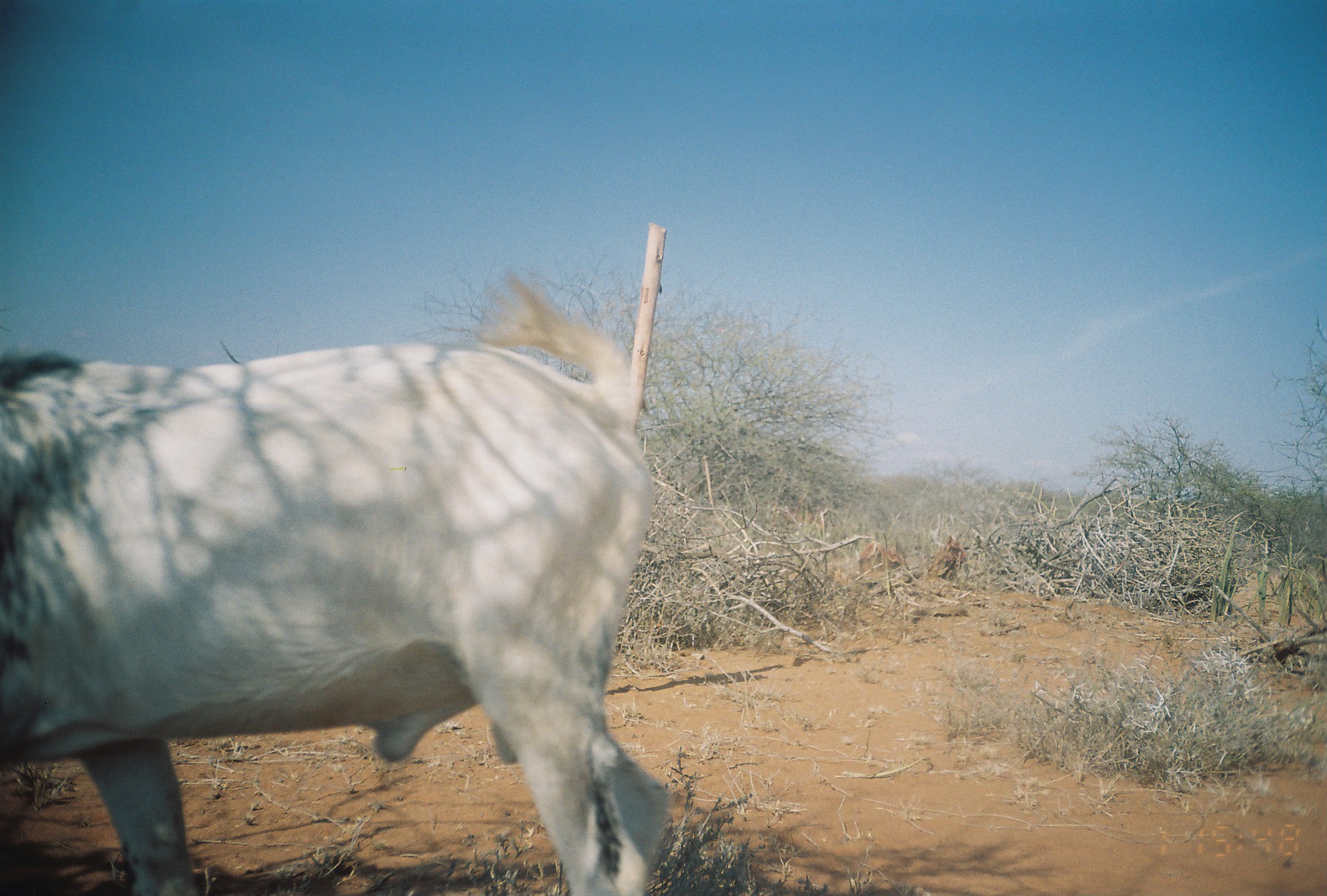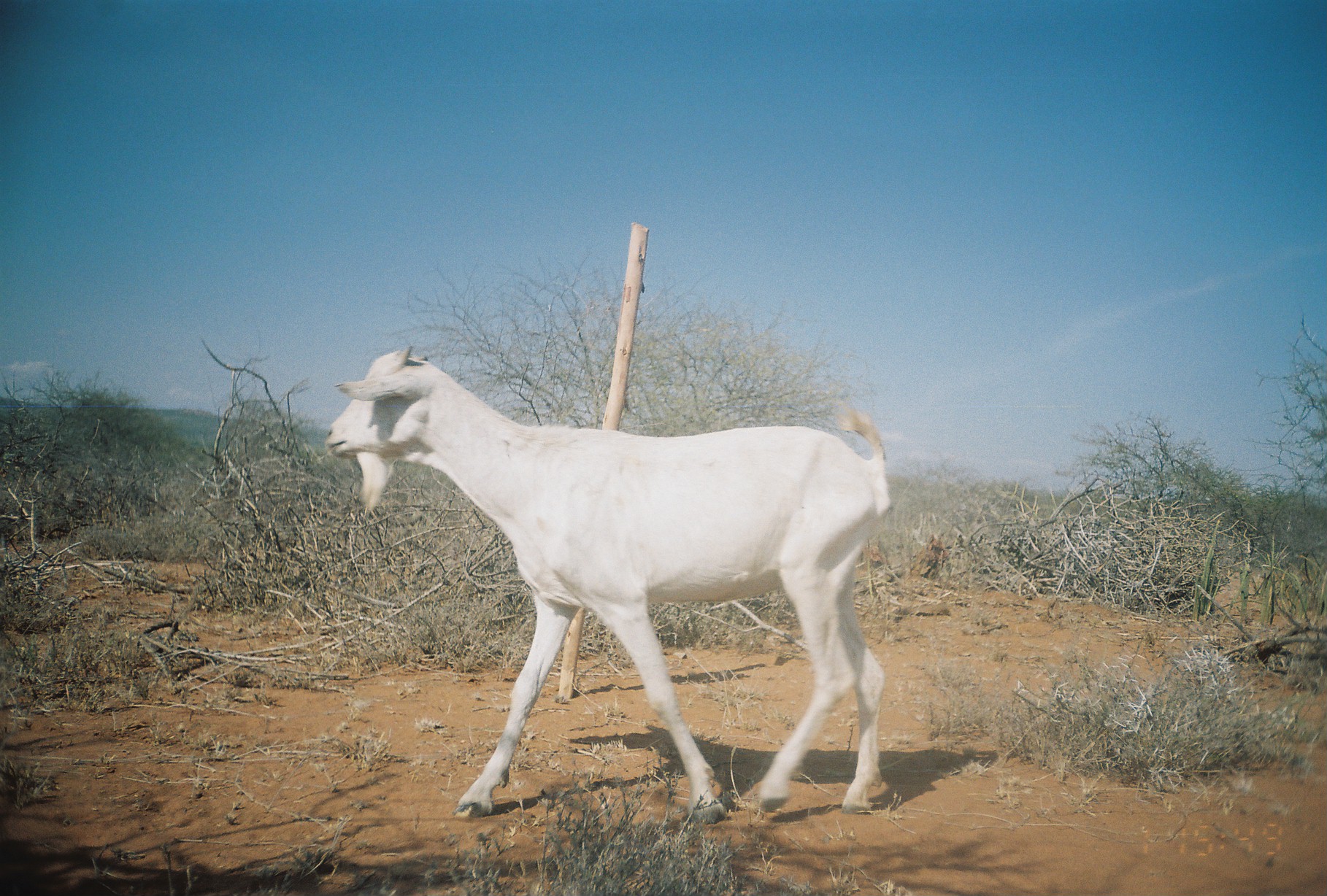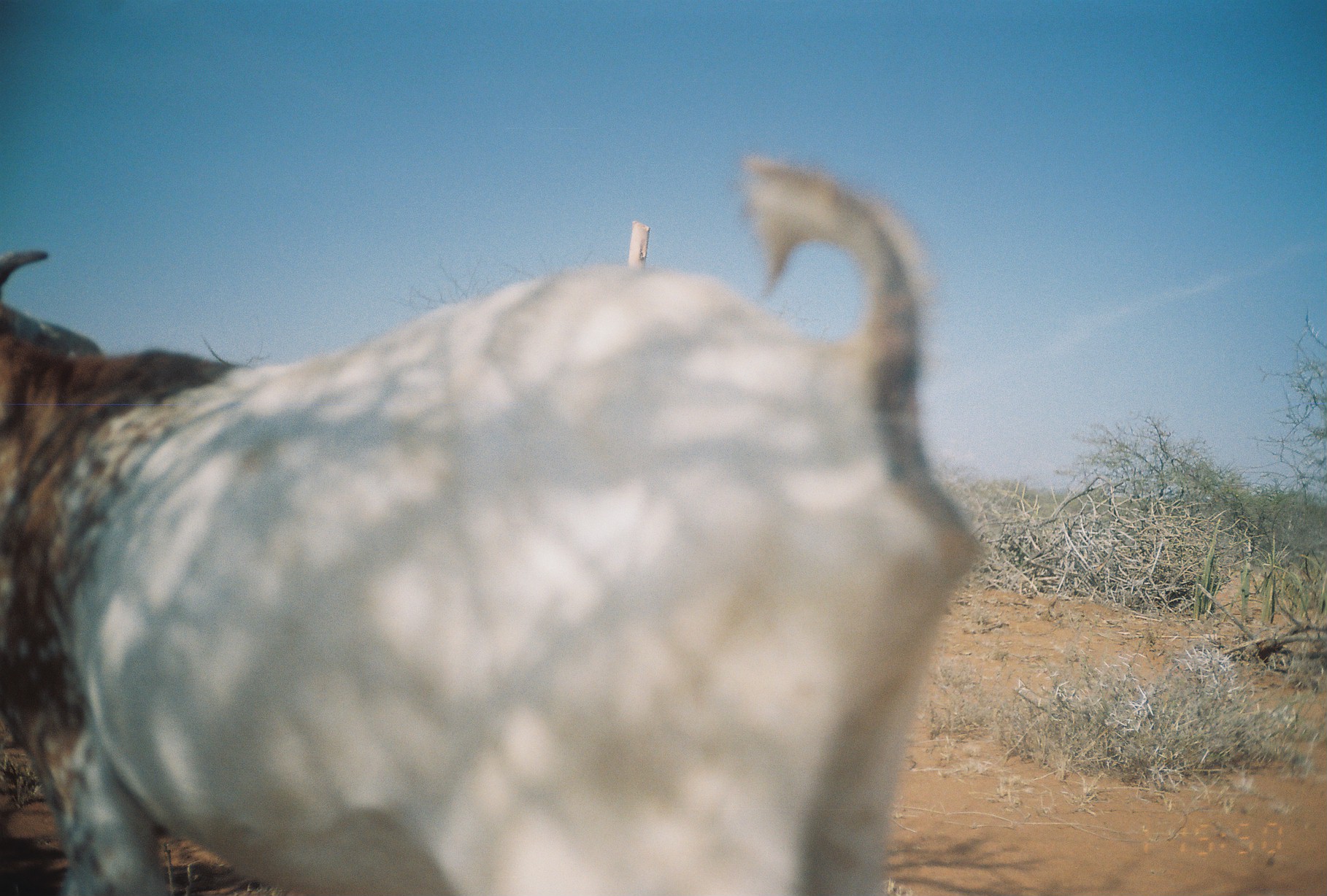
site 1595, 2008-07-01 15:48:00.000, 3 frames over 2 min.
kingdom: Animalia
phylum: Chordata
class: Mammalia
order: Artiodactyla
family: Bovidae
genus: Capra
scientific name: Capra aegagrus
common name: wild goat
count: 1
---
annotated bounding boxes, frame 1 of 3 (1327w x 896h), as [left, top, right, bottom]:
capra aegagrus: [1, 269, 676, 895]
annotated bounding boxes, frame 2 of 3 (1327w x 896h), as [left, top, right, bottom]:
capra aegagrus: [325, 341, 894, 827]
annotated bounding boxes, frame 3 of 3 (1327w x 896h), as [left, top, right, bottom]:
capra aegagrus: [0, 155, 981, 895]